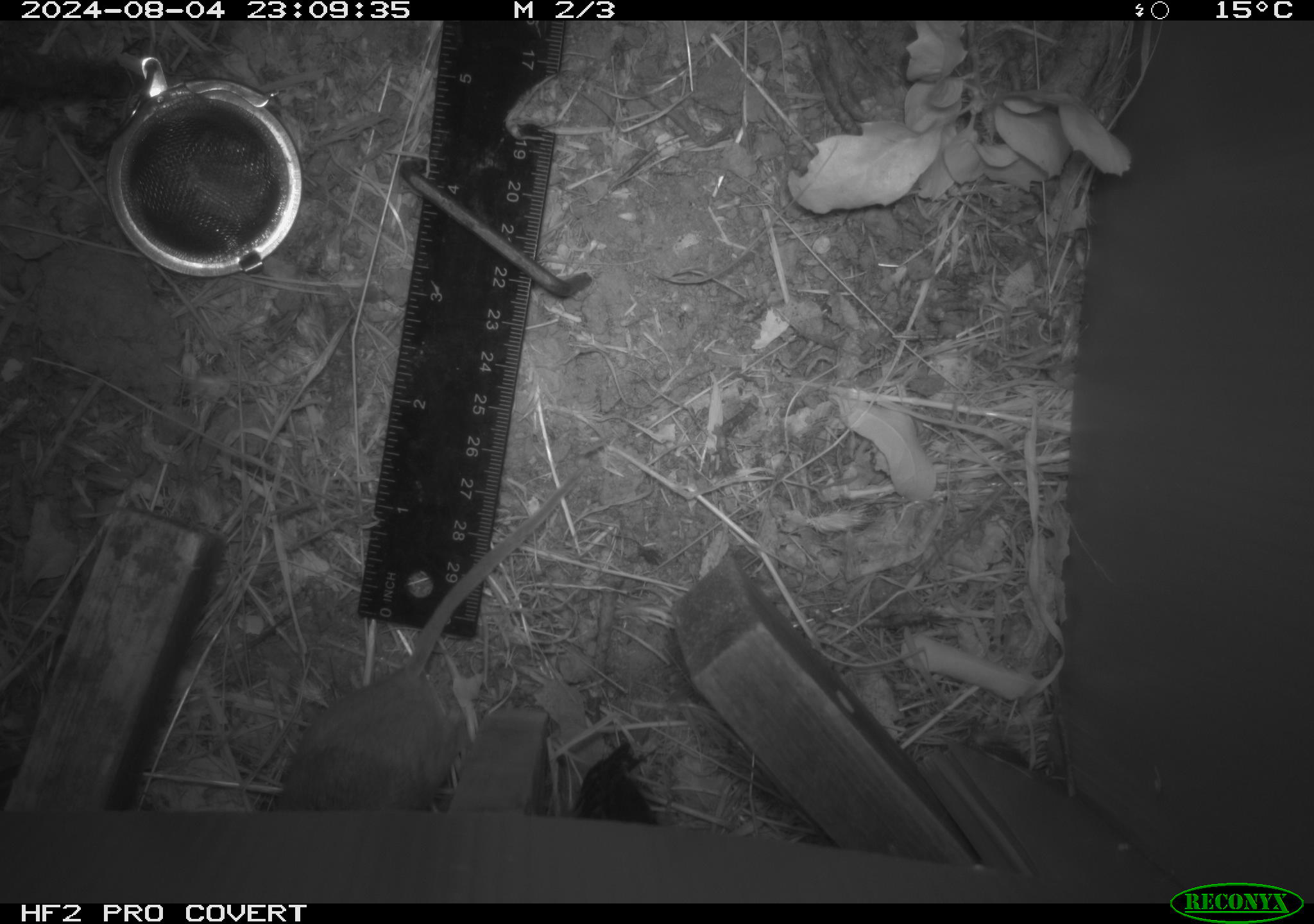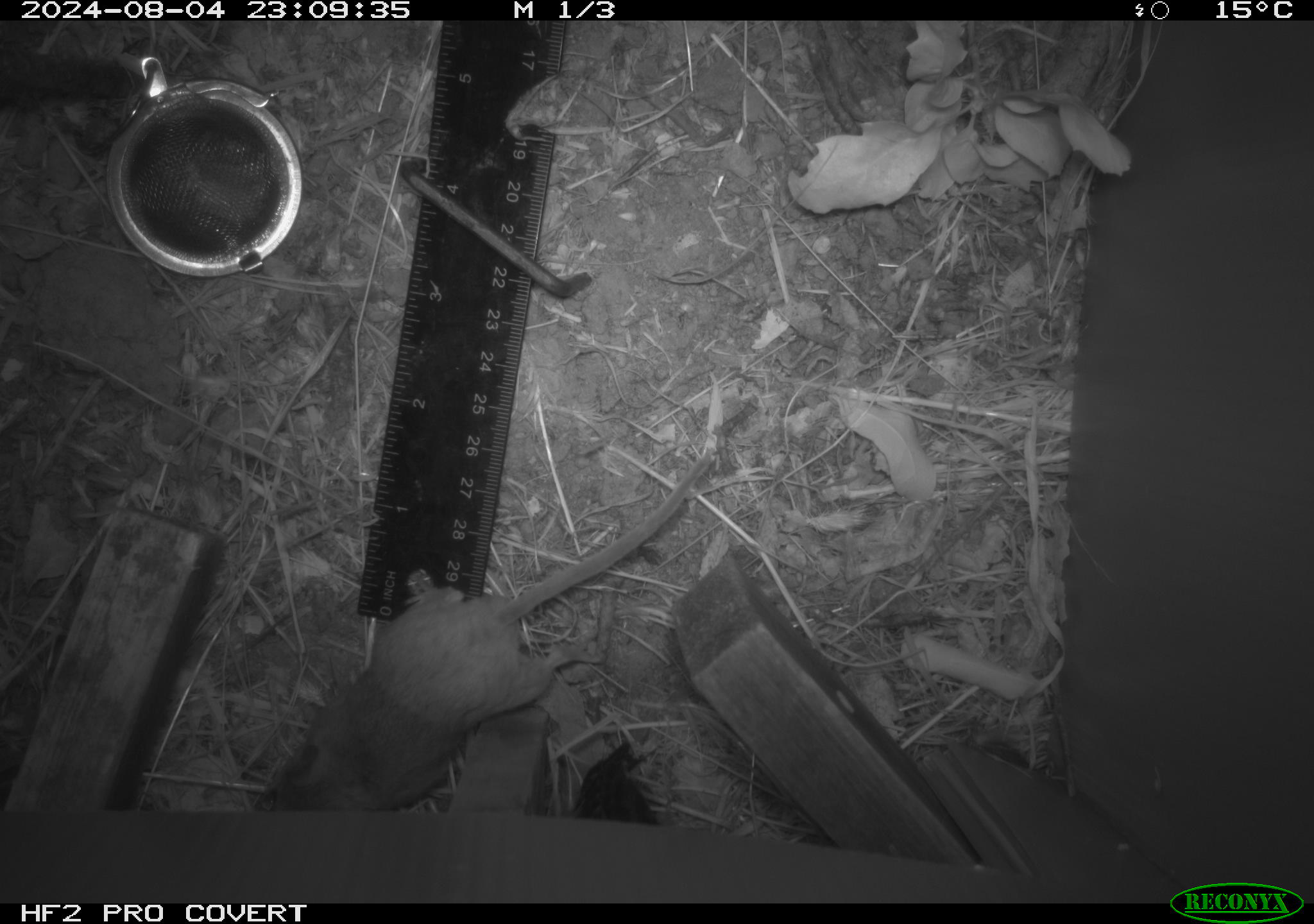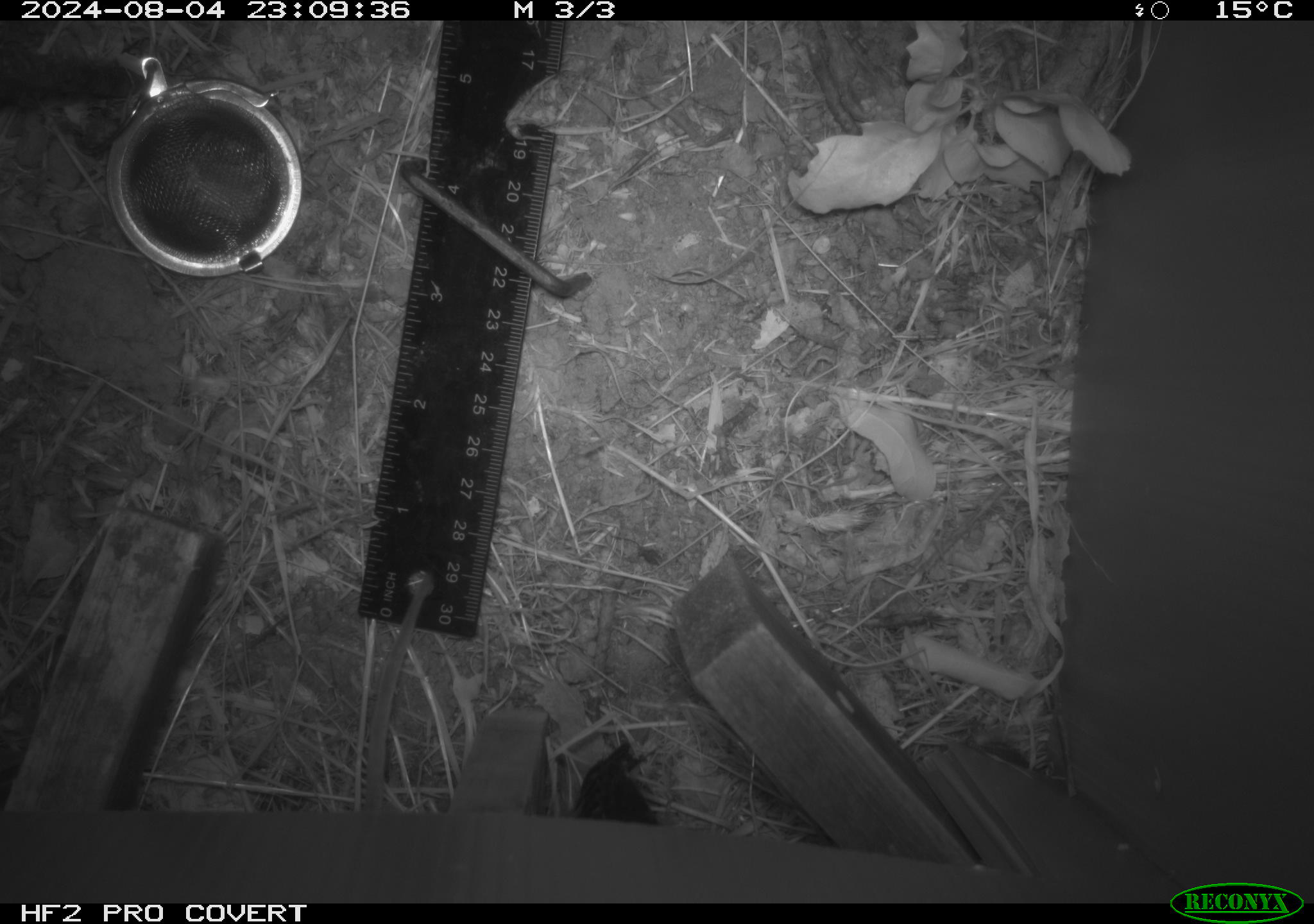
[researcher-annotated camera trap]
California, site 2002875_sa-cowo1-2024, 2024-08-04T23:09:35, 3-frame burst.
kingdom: Animalia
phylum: Chordata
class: Mammalia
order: Rodentia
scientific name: Rodentia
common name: mouse species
Mouse species (Rodentia).